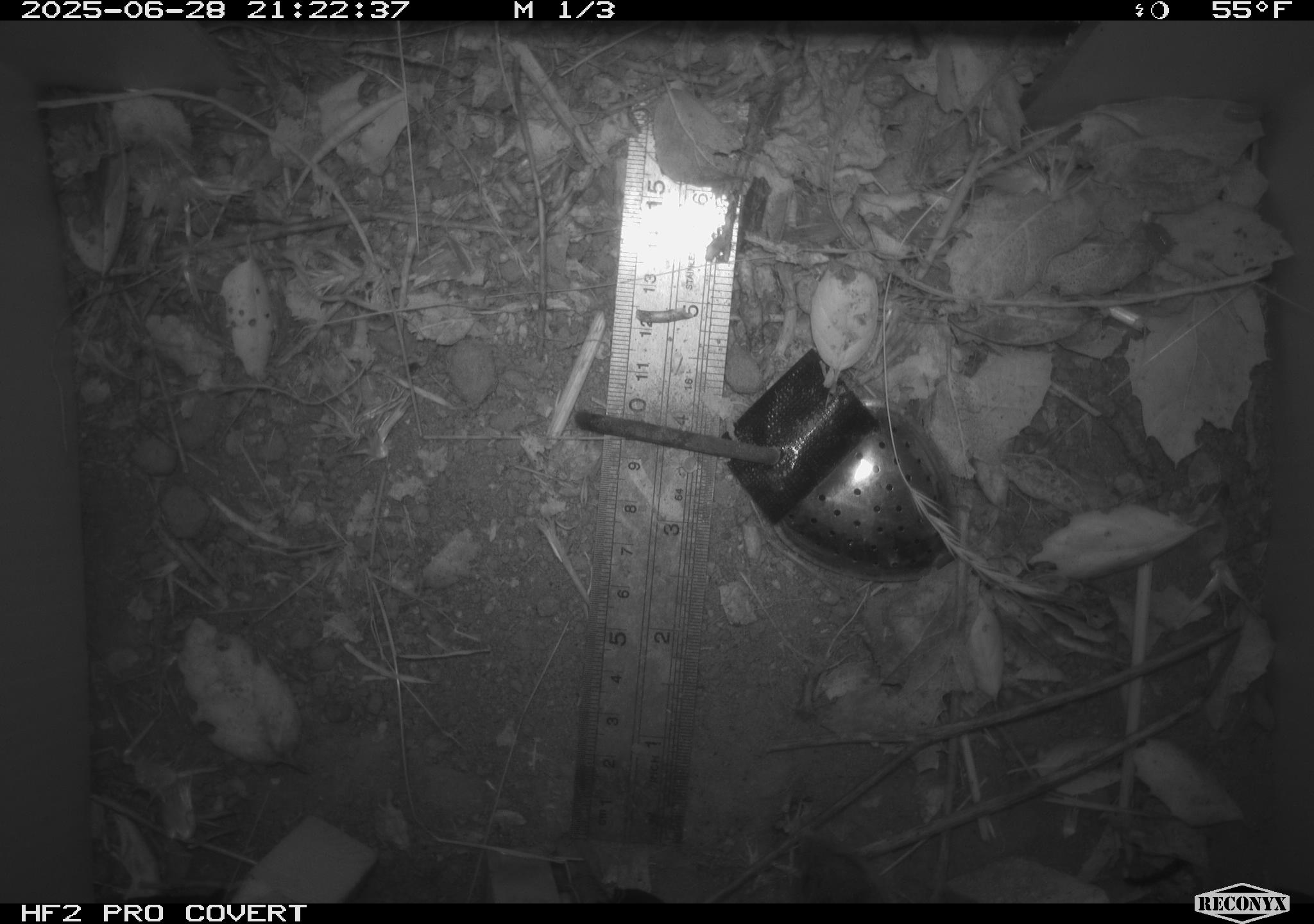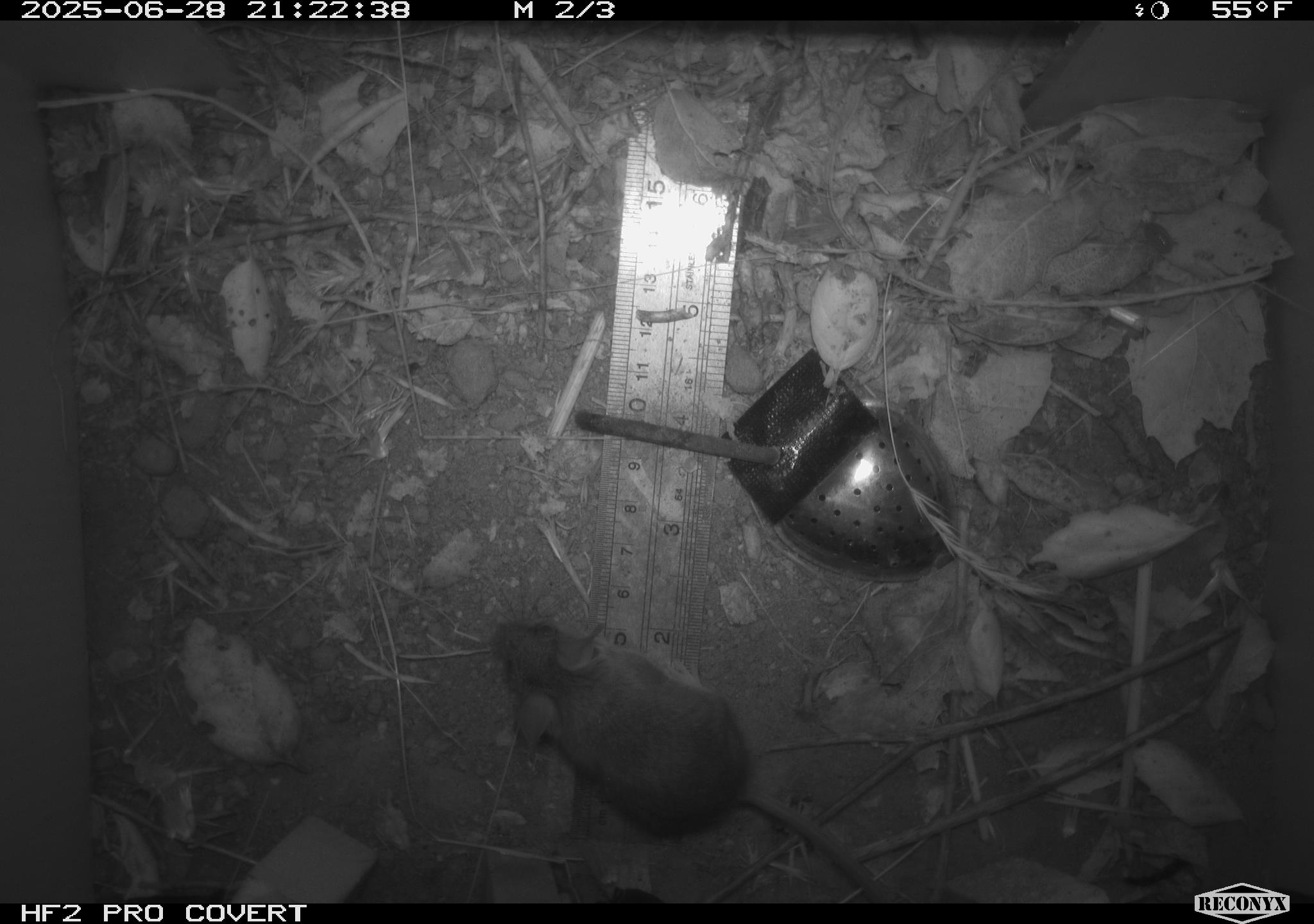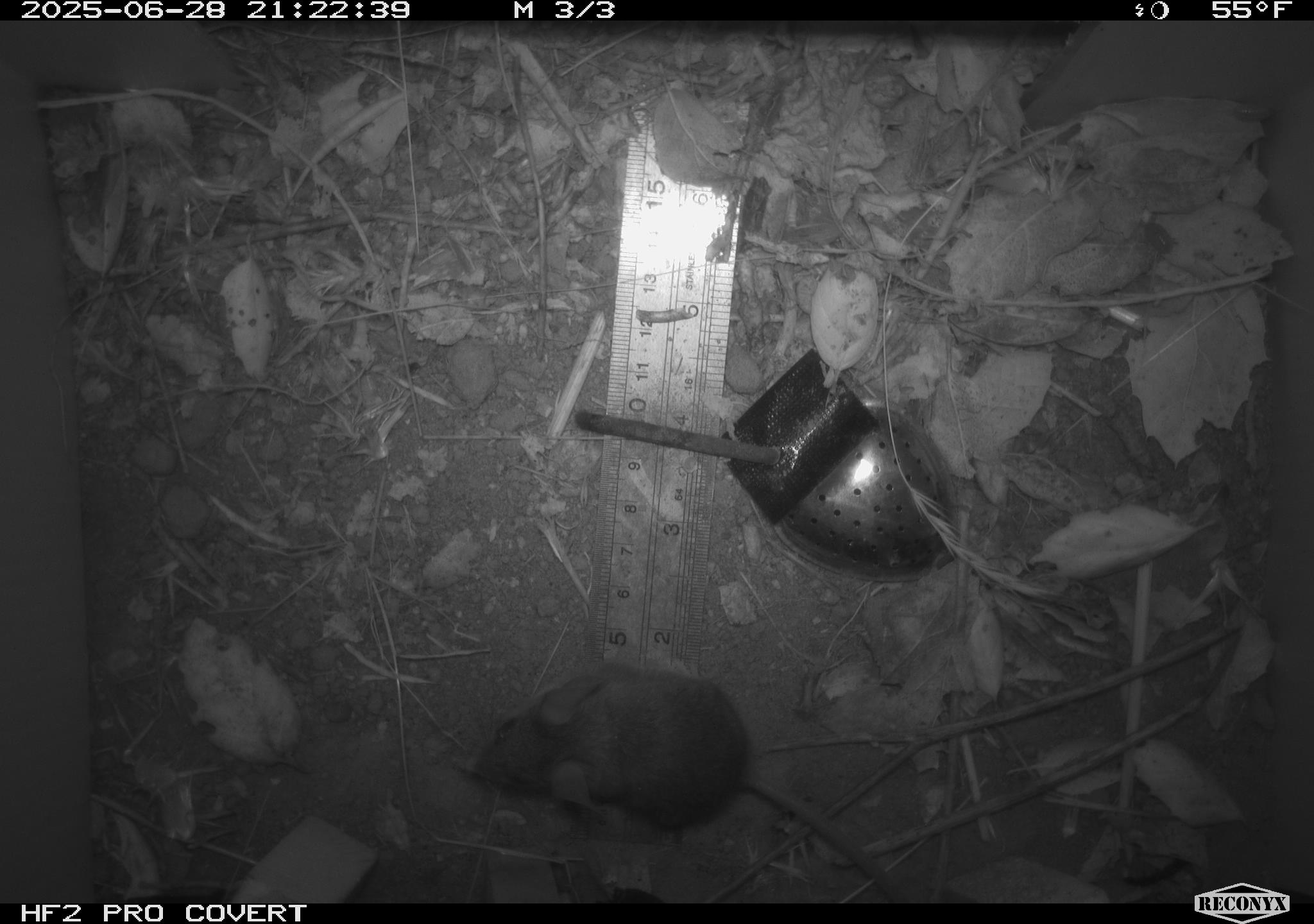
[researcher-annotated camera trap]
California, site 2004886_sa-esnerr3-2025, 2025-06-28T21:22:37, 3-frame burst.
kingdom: Animalia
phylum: Chordata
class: Mammalia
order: Rodentia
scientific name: Rodentia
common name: rodent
Rodent (Rodentia).